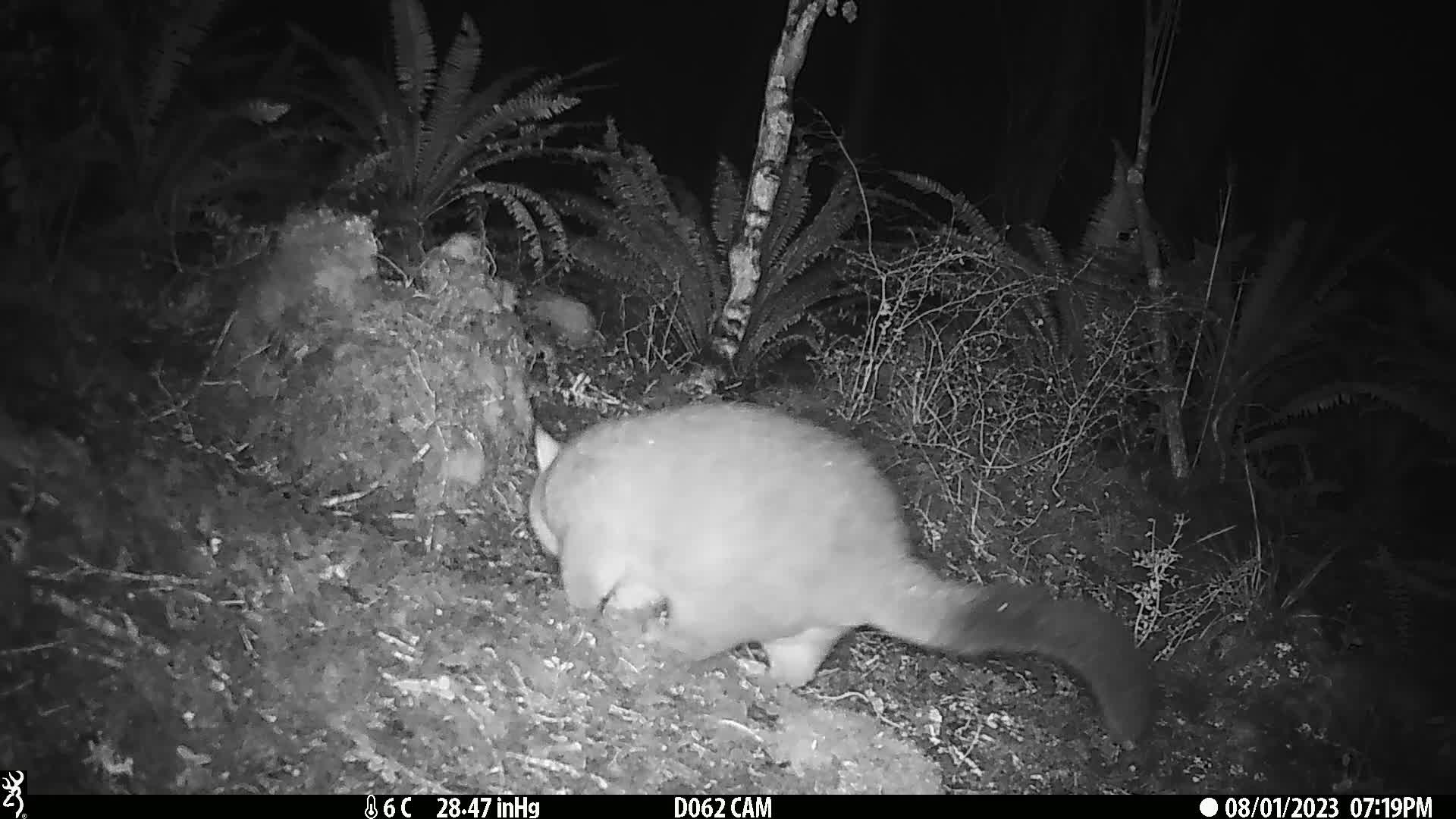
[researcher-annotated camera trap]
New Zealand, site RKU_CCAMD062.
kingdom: Animalia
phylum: Chordata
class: Mammalia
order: Diprotodontia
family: Phalangeridae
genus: Trichosurus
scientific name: Trichosurus vulpecula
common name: common brushtail possum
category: possum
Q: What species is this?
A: Possum (common brushtail possum) (Trichosurus vulpecula).